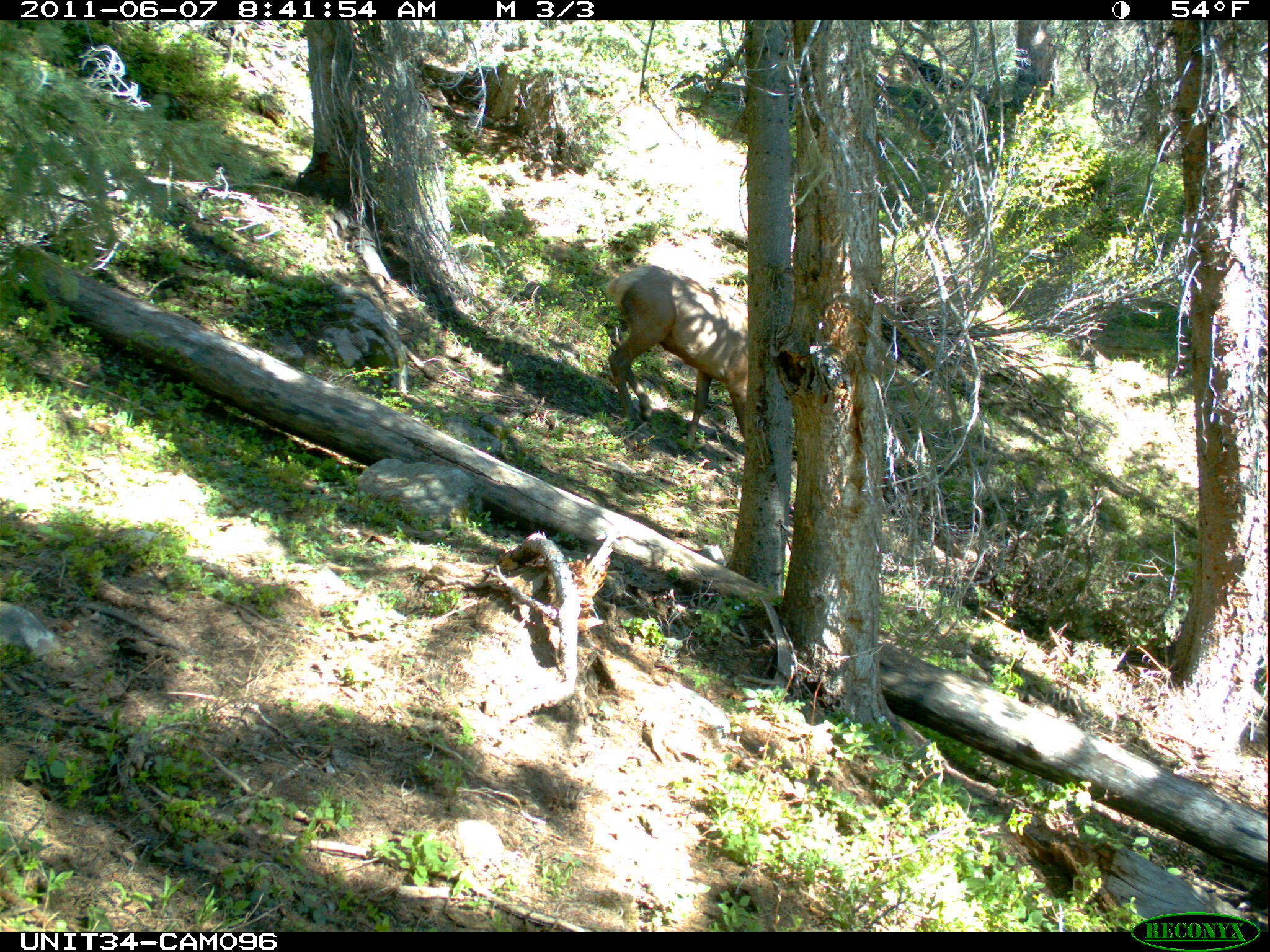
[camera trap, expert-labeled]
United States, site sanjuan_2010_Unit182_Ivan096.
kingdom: Animalia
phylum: Chordata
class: Mammalia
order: Artiodactyla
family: Cervidae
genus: Cervus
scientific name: Cervus elaphus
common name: red deer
Cervus elaphus (red deer).